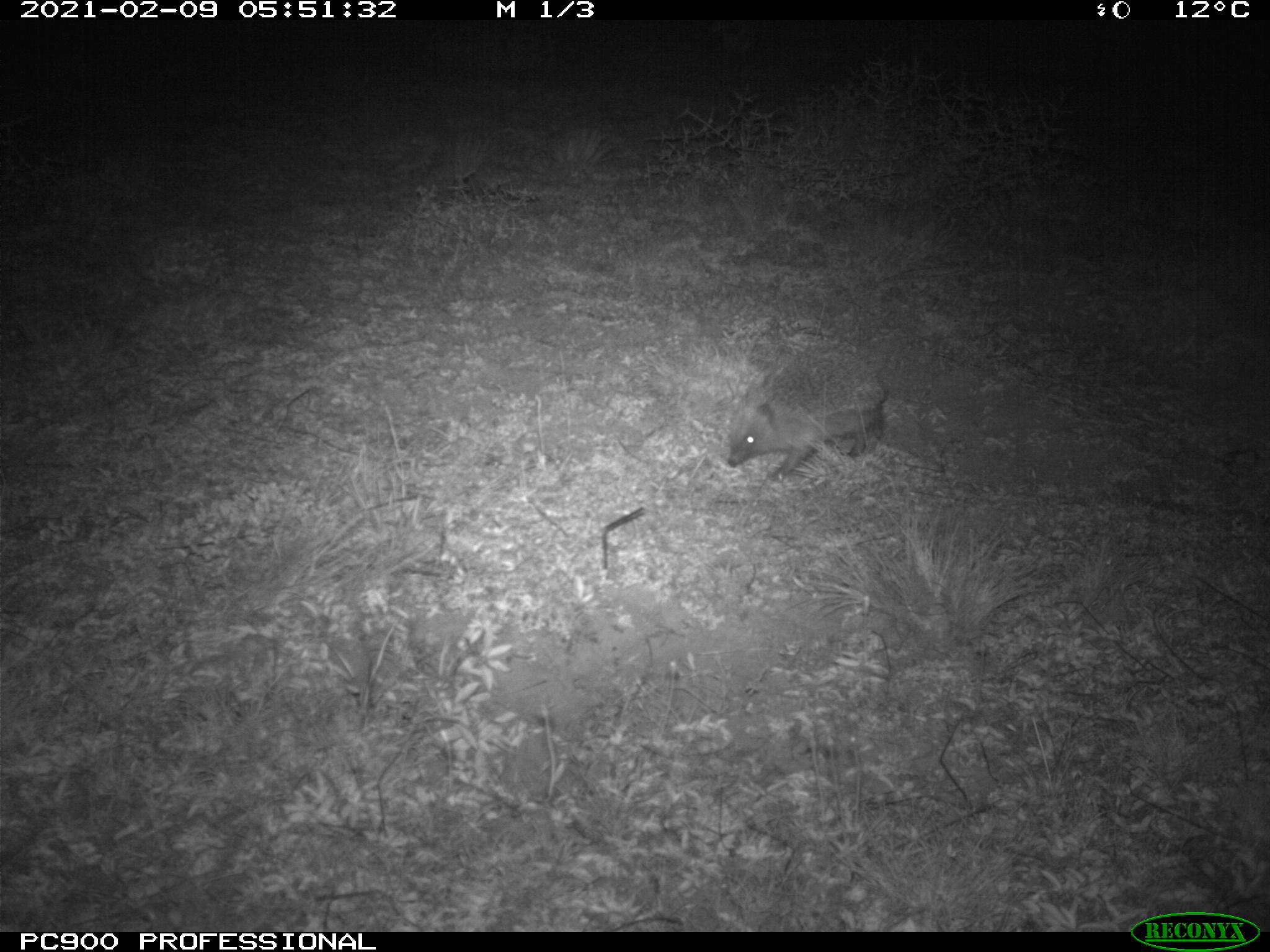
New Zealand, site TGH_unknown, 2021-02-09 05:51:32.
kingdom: Animalia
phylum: Chordata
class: Mammalia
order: Eulipotyphla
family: Erinaceidae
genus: Erinaceus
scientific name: Erinaceus europaeus europaeus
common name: european hedgehog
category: hedgehog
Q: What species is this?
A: Hedgehog (european hedgehog) (Erinaceus europaeus europaeus).